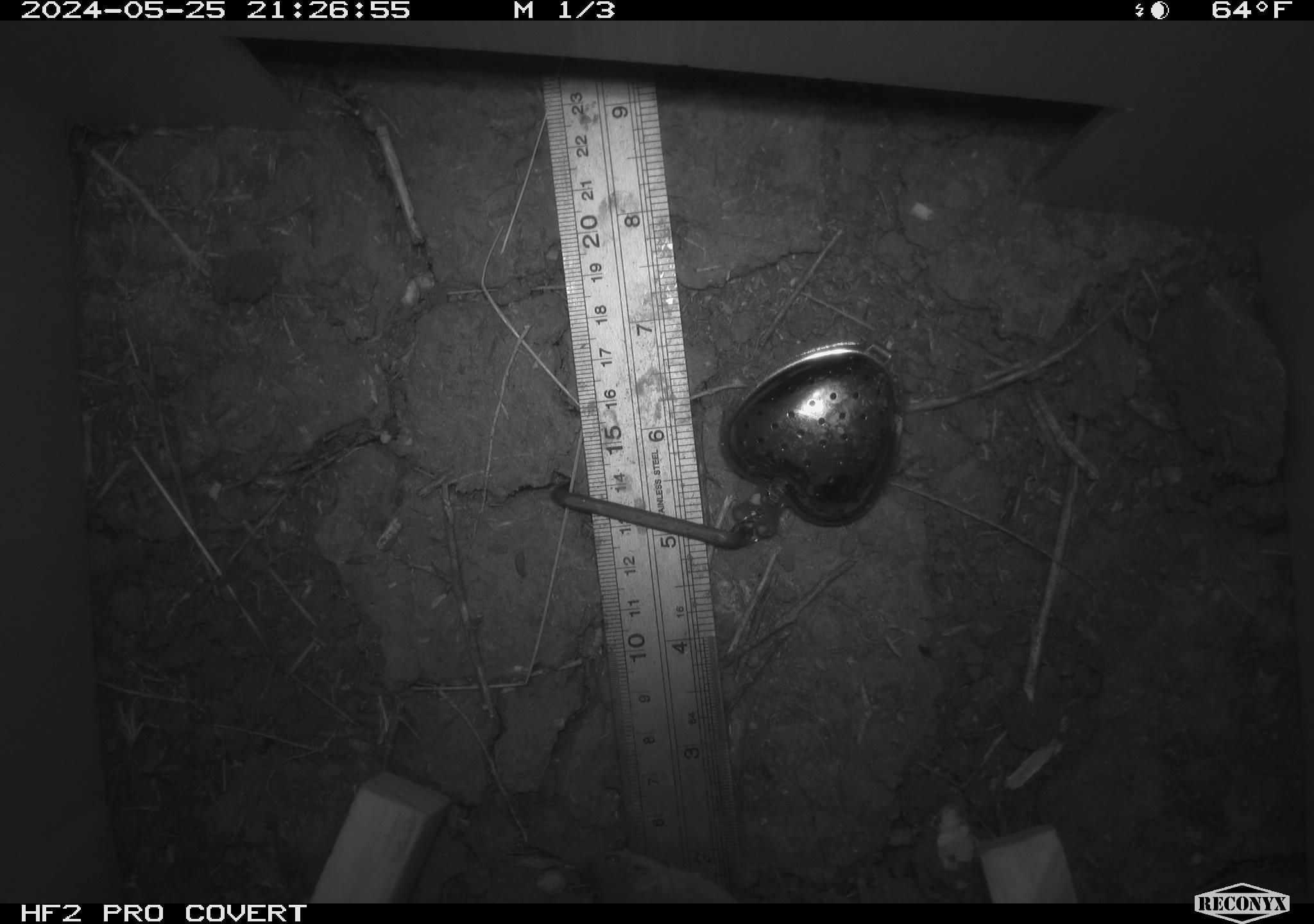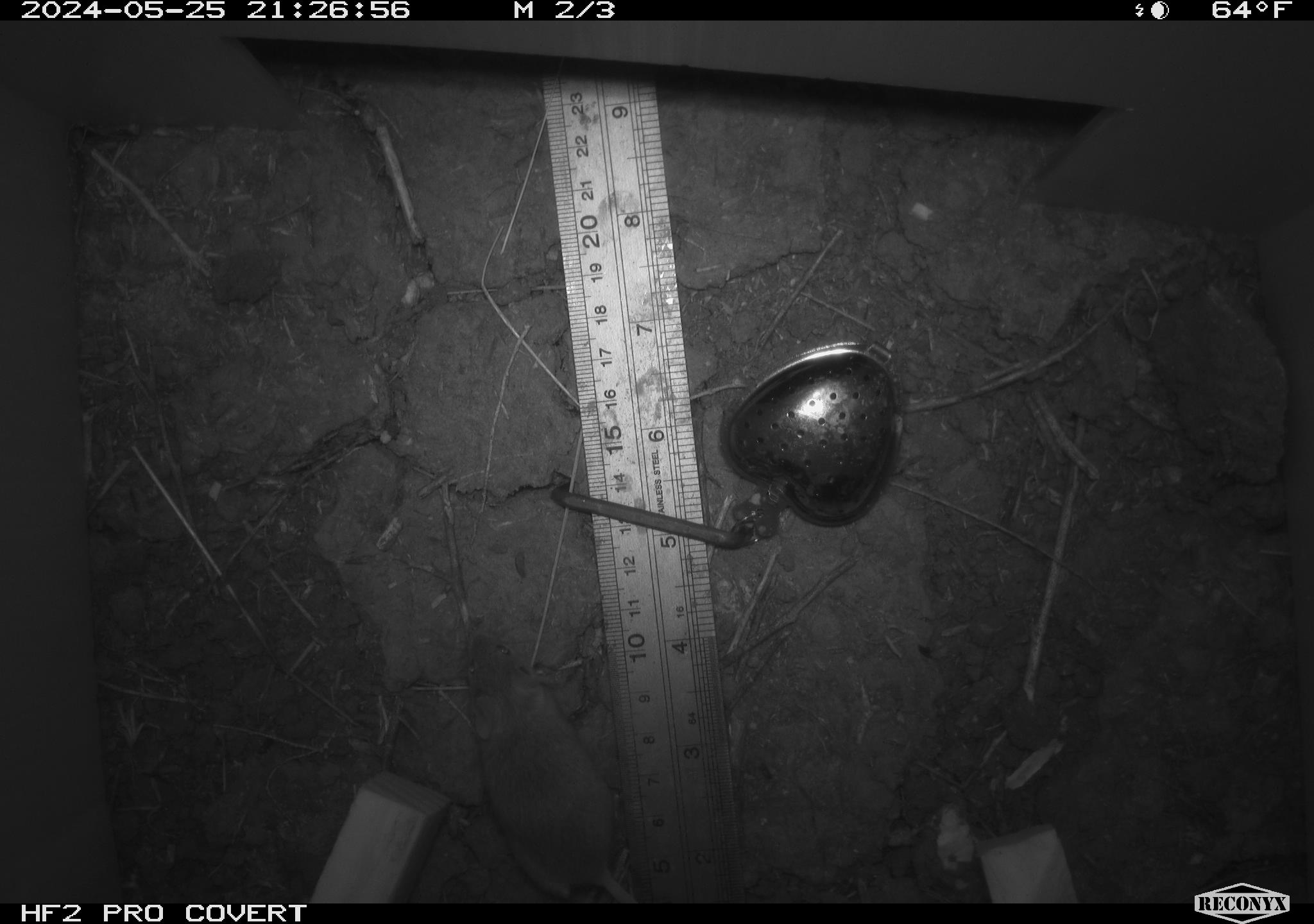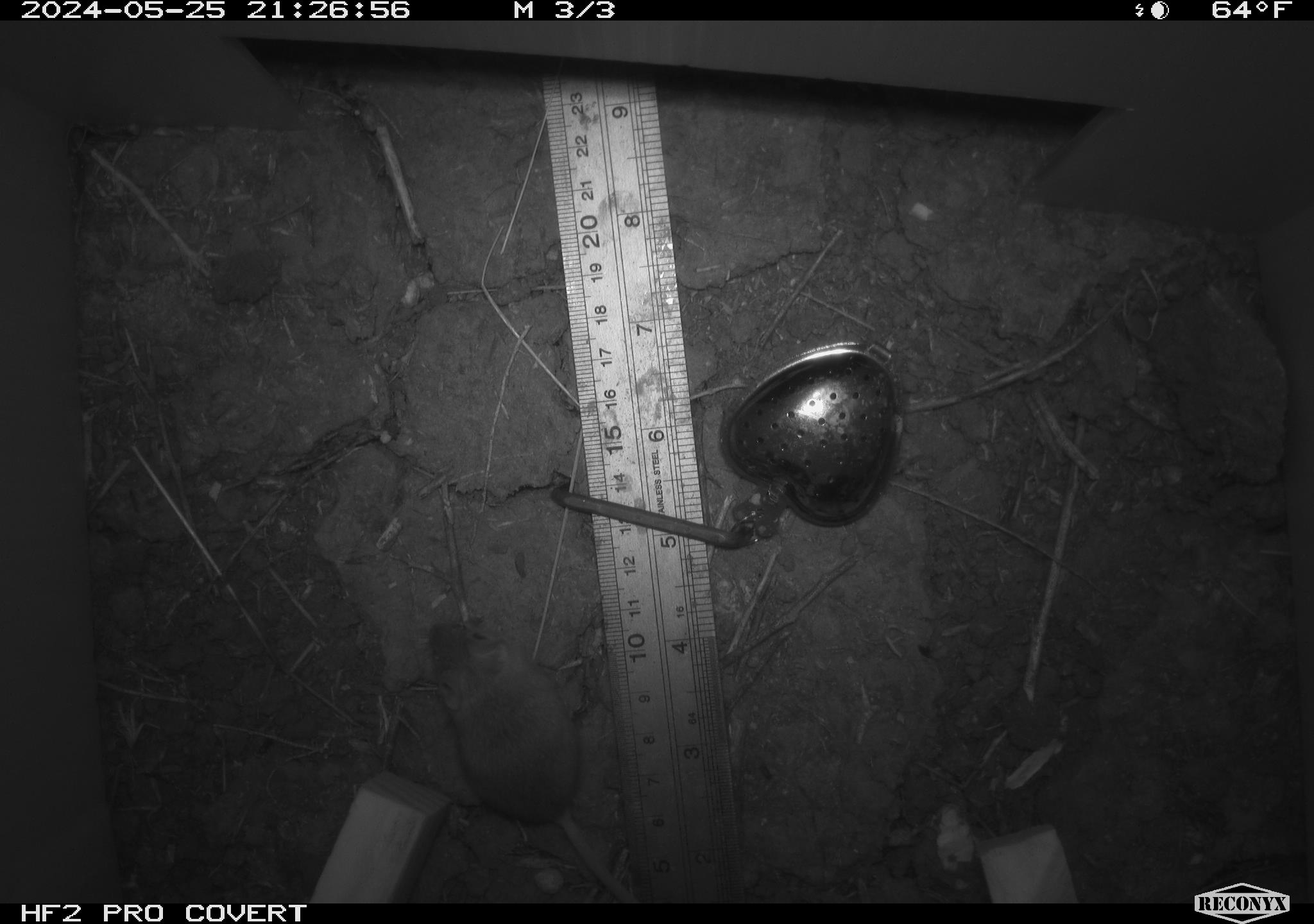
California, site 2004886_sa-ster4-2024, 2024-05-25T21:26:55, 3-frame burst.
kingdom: Animalia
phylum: Chordata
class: Mammalia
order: Rodentia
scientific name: Rodentia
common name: mouse species